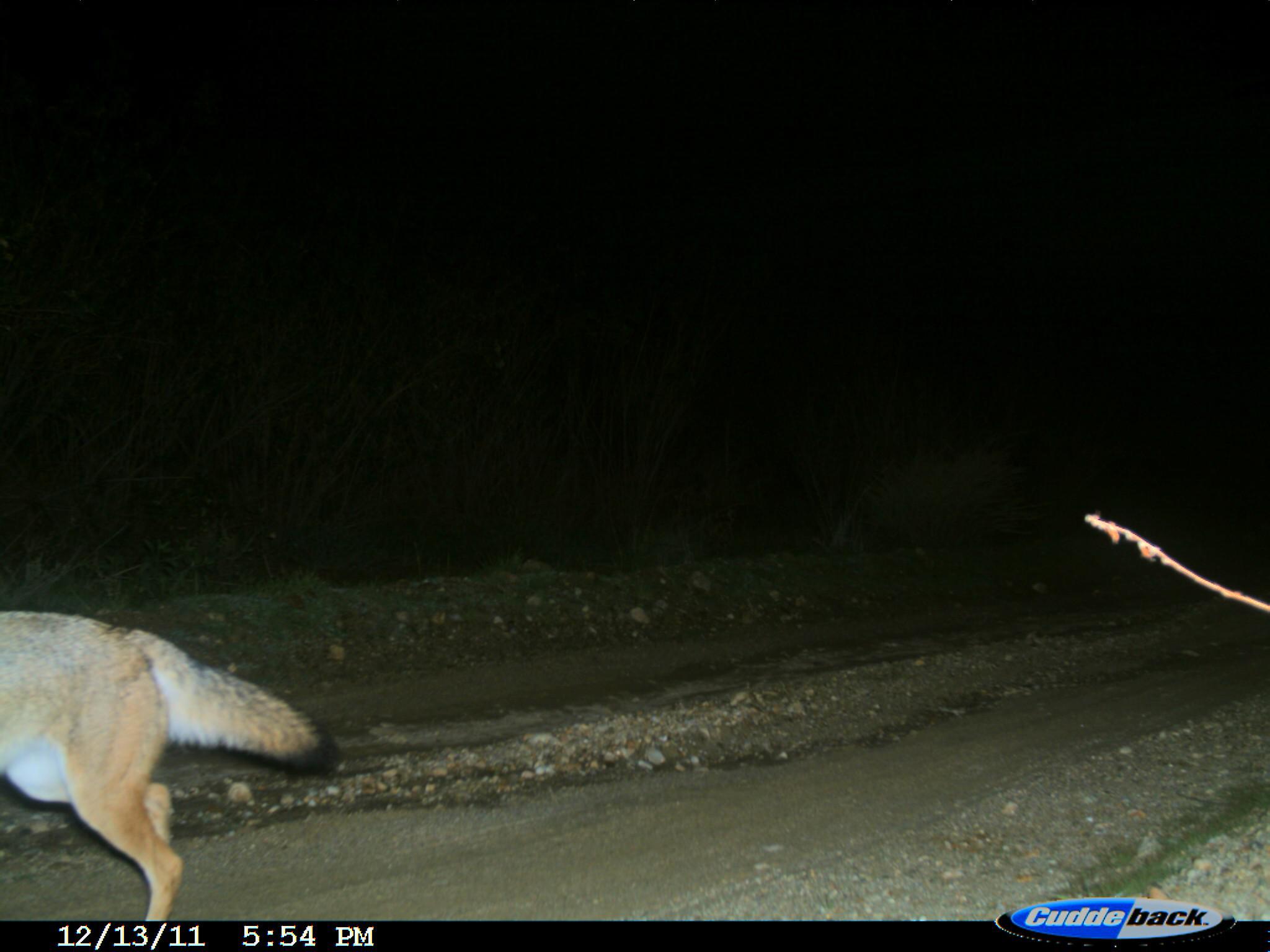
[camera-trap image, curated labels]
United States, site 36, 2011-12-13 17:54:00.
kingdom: Animalia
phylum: Chordata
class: Mammalia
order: Carnivora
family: Canidae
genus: Canis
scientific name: Canis latrans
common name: coyote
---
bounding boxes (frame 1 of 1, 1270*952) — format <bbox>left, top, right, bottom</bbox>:
coyote: <bbox>0, 609, 345, 922</bbox>